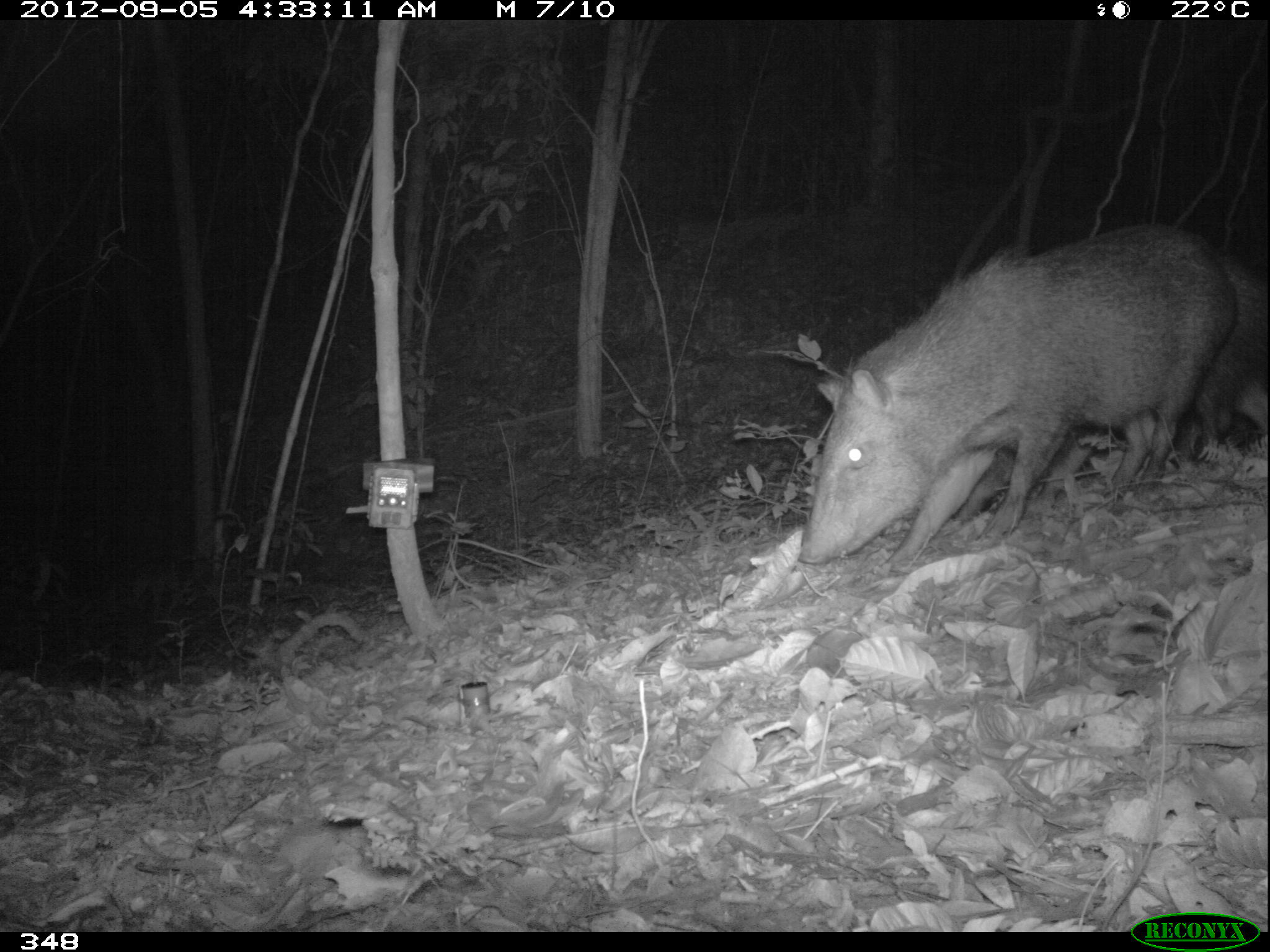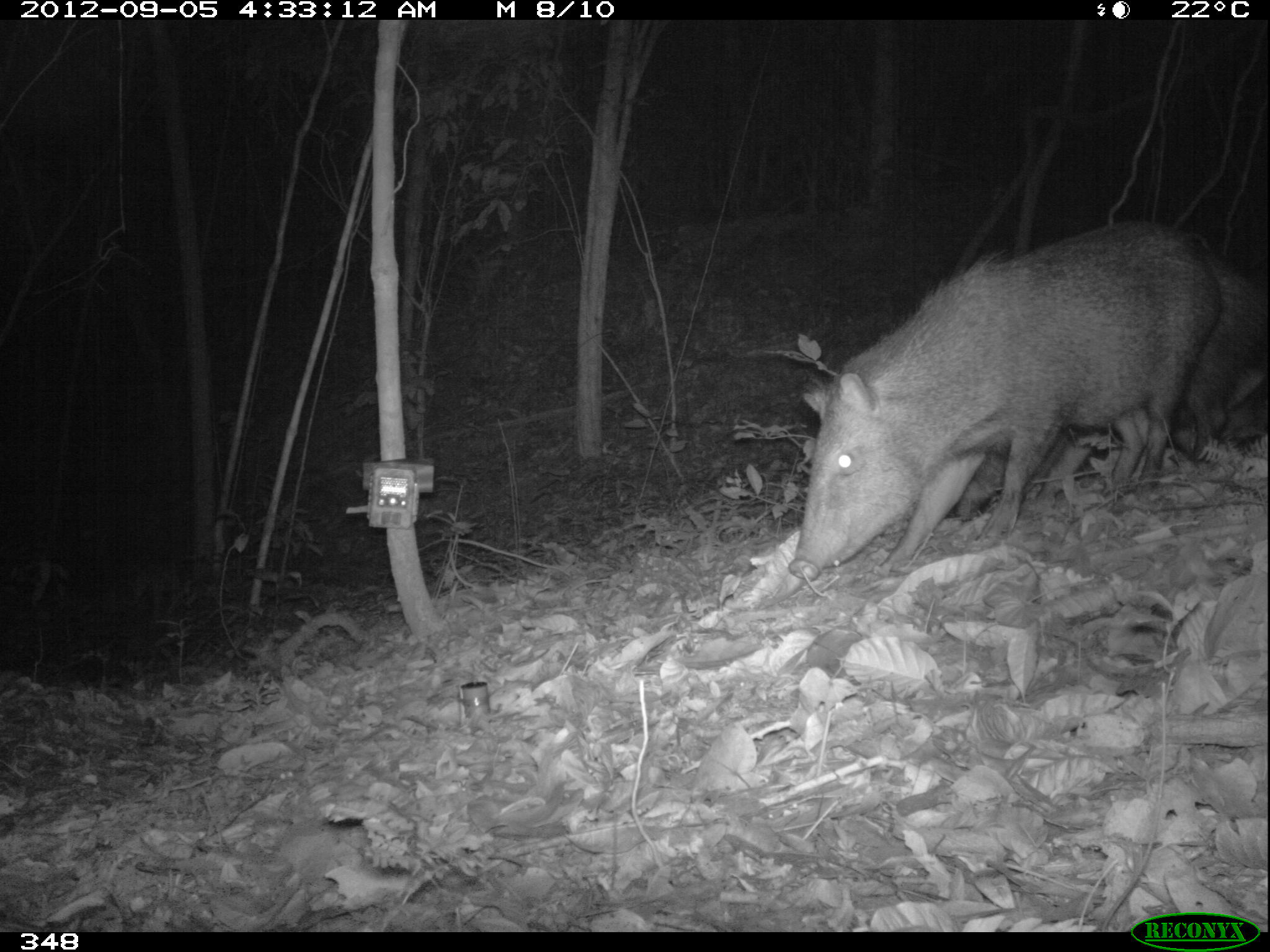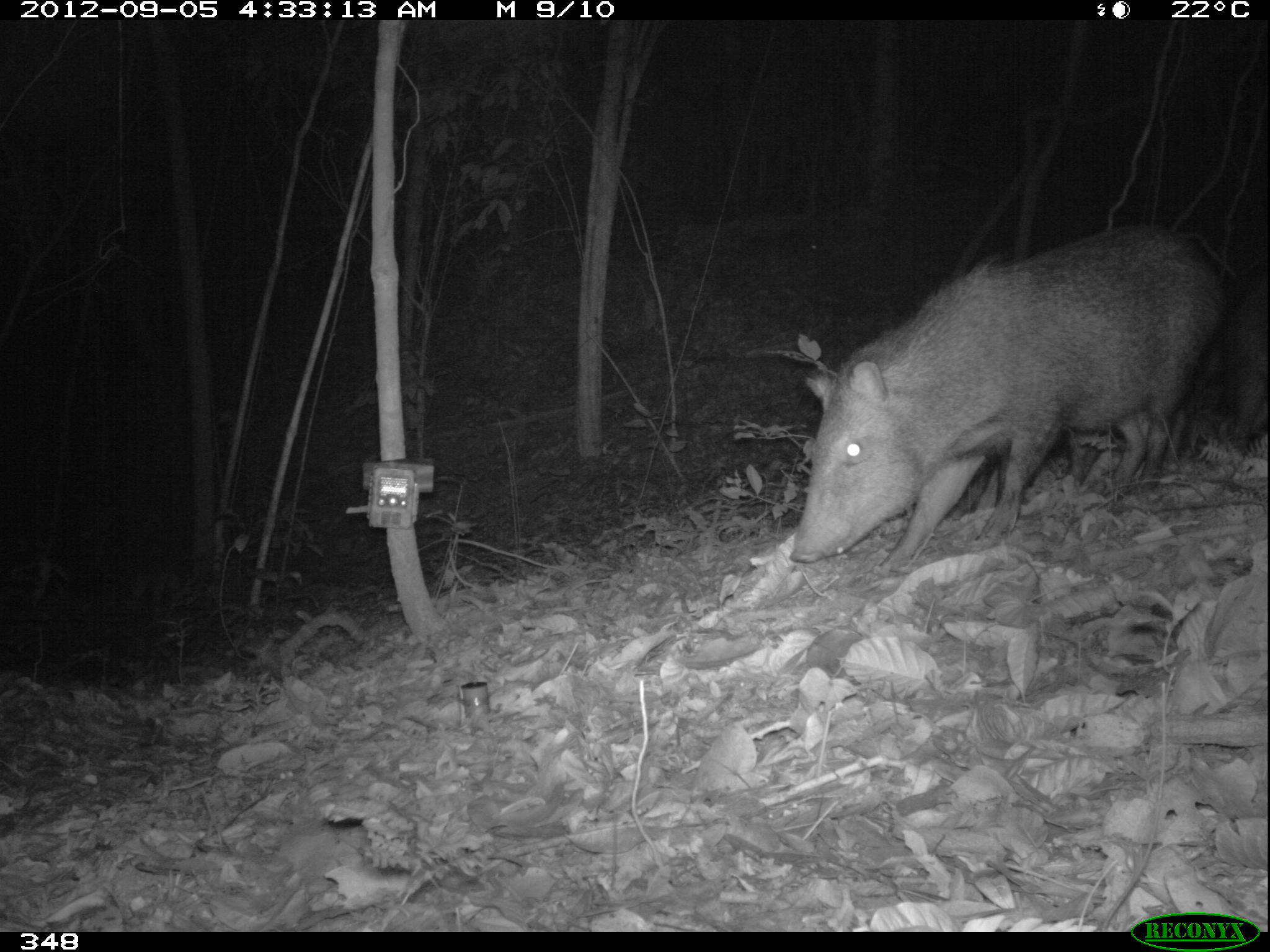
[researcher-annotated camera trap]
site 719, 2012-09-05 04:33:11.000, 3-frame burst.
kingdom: Animalia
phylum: Chordata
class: Mammalia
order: Artiodactyla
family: Tayassuidae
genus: Pecari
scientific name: Pecari tajacu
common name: collared peccary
Pecari tajacu (collared peccary).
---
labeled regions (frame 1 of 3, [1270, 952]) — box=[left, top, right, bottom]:
pecari tajacu: box=[796, 220, 1237, 579]; box=[955, 244, 1264, 524]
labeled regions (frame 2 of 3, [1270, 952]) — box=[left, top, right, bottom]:
pecari tajacu: box=[788, 215, 1222, 580]; box=[956, 242, 1262, 518]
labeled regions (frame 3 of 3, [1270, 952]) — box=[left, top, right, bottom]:
pecari tajacu: box=[788, 224, 1227, 573]; box=[1137, 252, 1266, 473]; box=[948, 431, 1102, 519]